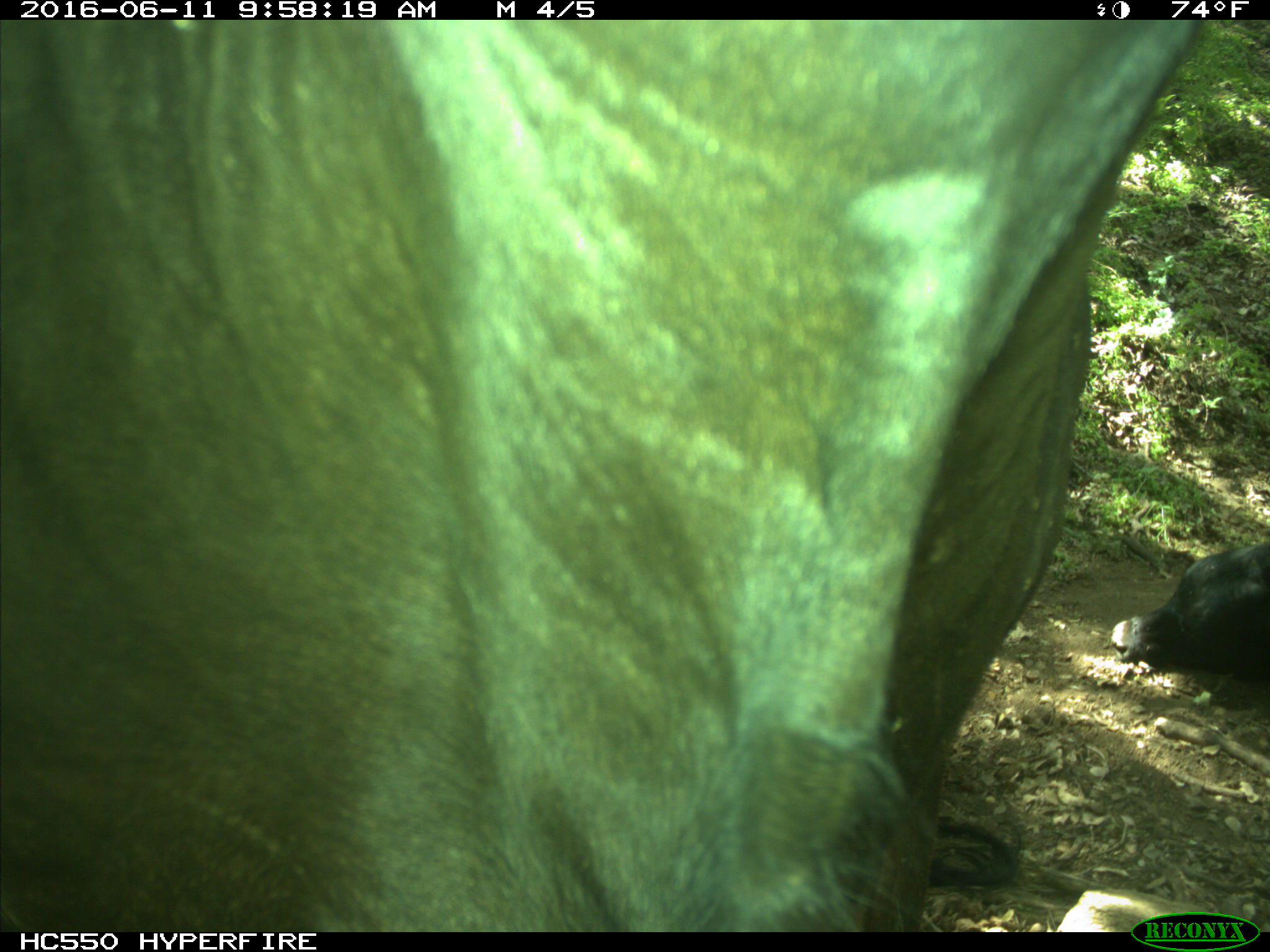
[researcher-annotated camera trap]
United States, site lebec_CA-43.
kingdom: Animalia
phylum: Chordata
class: Mammalia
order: Artiodactyla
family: Bovidae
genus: Bos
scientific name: Bos taurus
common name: domestic cow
Bos taurus (domestic cow).